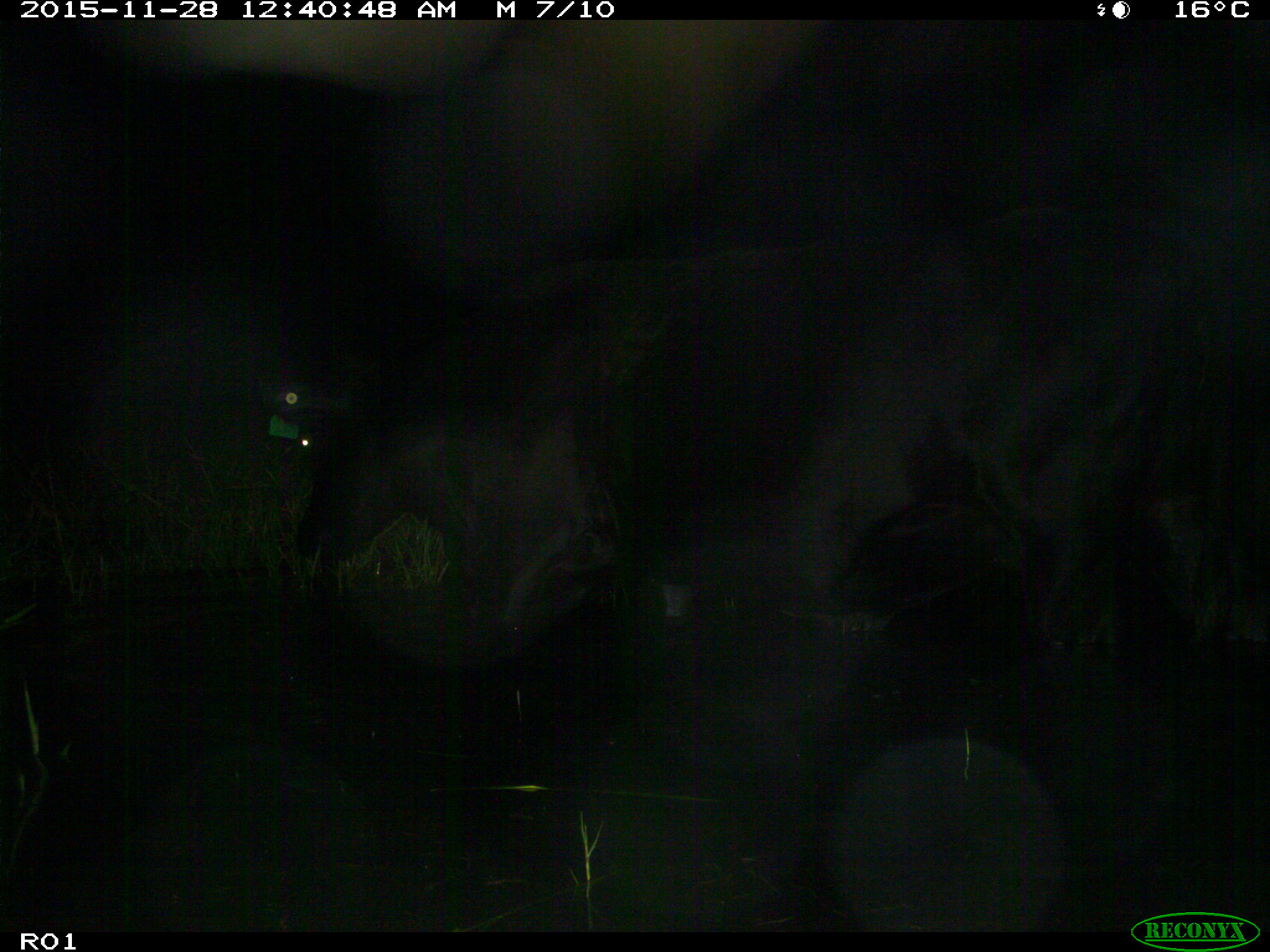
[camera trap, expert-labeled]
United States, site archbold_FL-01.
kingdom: Animalia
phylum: Chordata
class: Mammalia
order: Artiodactyla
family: Bovidae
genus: Bos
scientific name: Bos taurus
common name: domestic cow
Bos taurus (domestic cow).